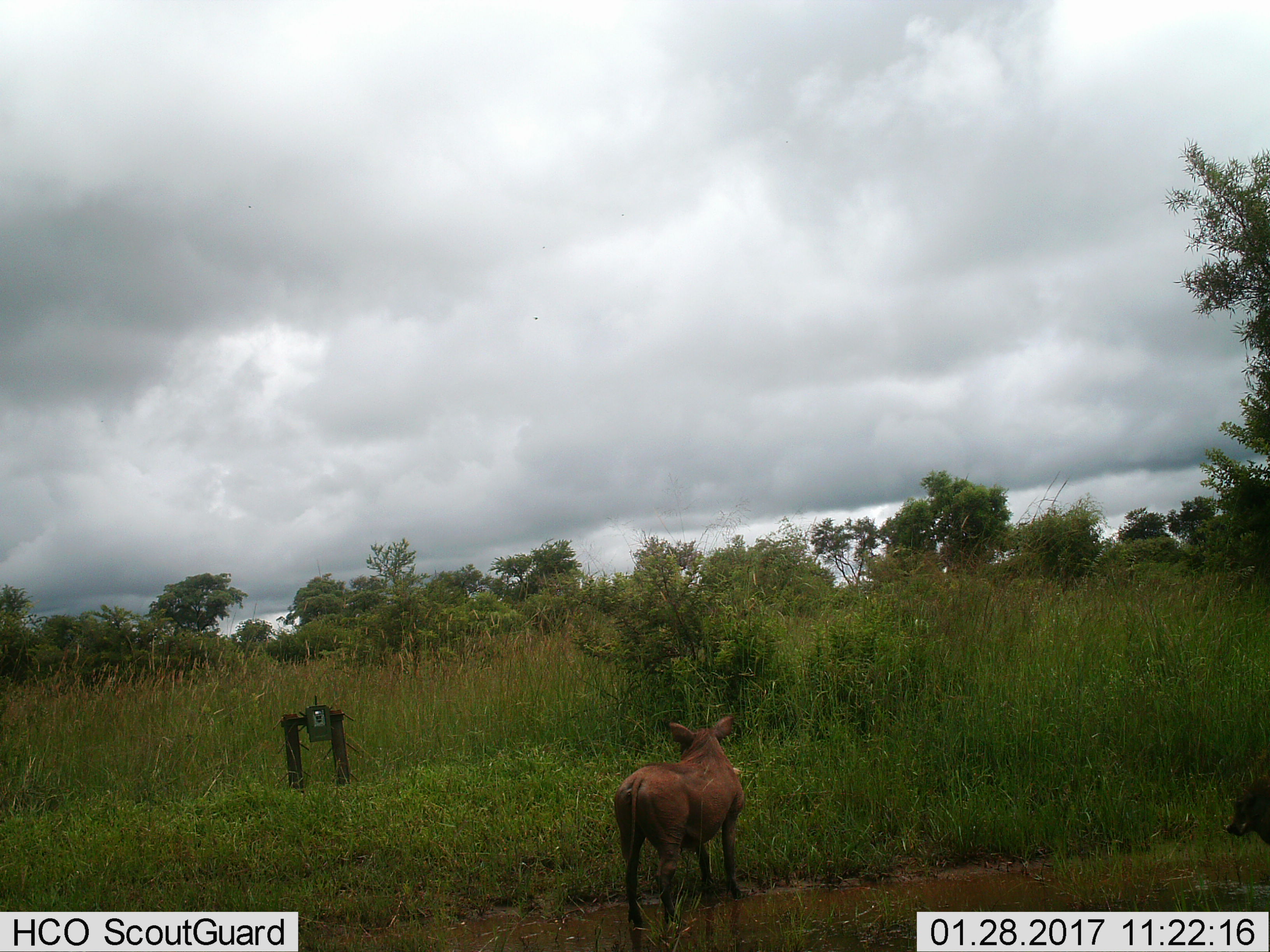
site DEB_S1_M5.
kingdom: Animalia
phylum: Chordata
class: Mammalia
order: Artiodactyla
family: Suidae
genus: Phacochoerus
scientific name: Phacochoerus africanus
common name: warthog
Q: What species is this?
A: Warthog (Phacochoerus africanus).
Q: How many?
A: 2.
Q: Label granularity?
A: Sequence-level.